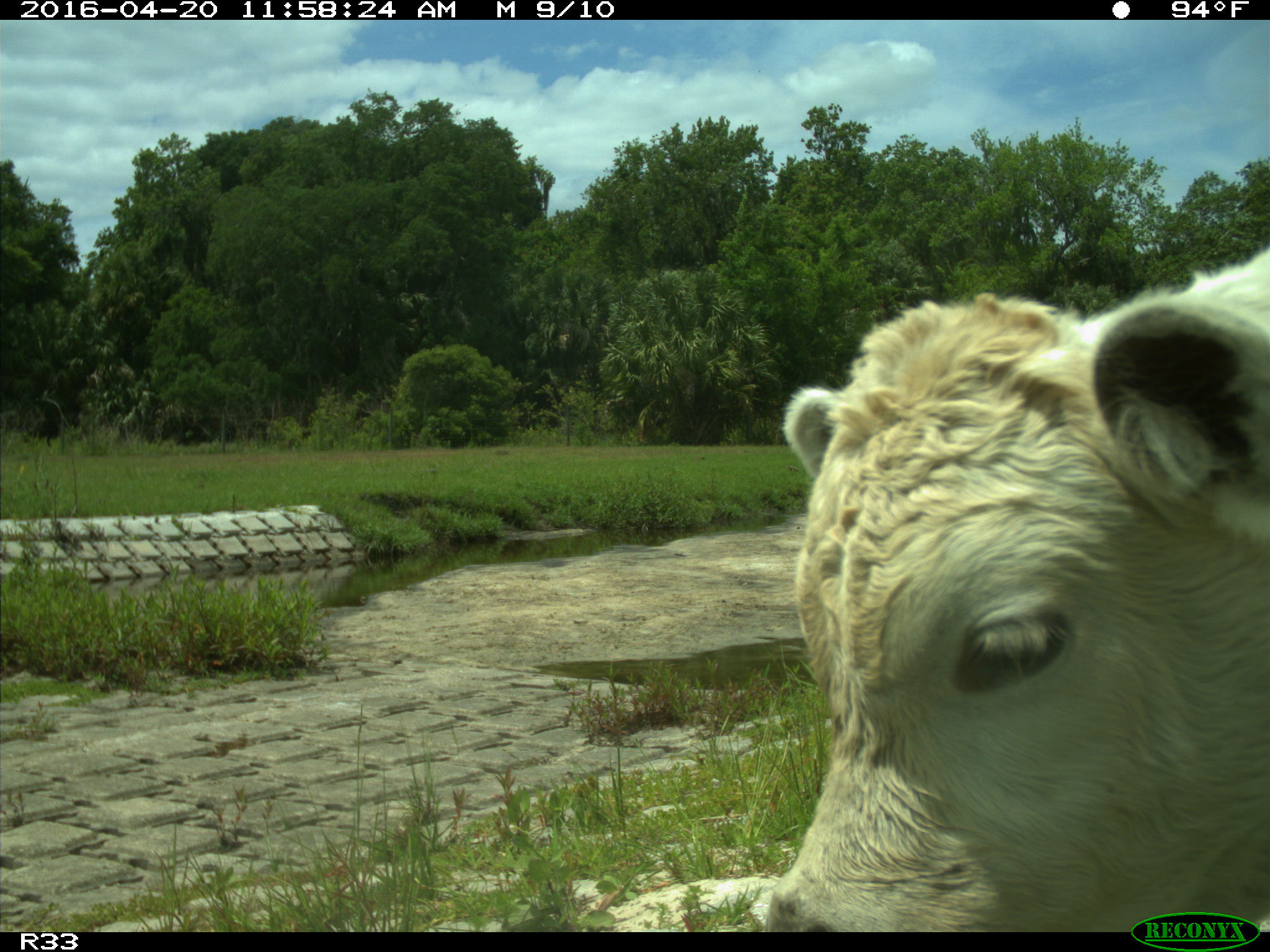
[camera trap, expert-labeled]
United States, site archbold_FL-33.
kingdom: Animalia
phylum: Chordata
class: Mammalia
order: Artiodactyla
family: Bovidae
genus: Bos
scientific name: Bos taurus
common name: domestic cow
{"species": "Bos taurus (domestic cow)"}